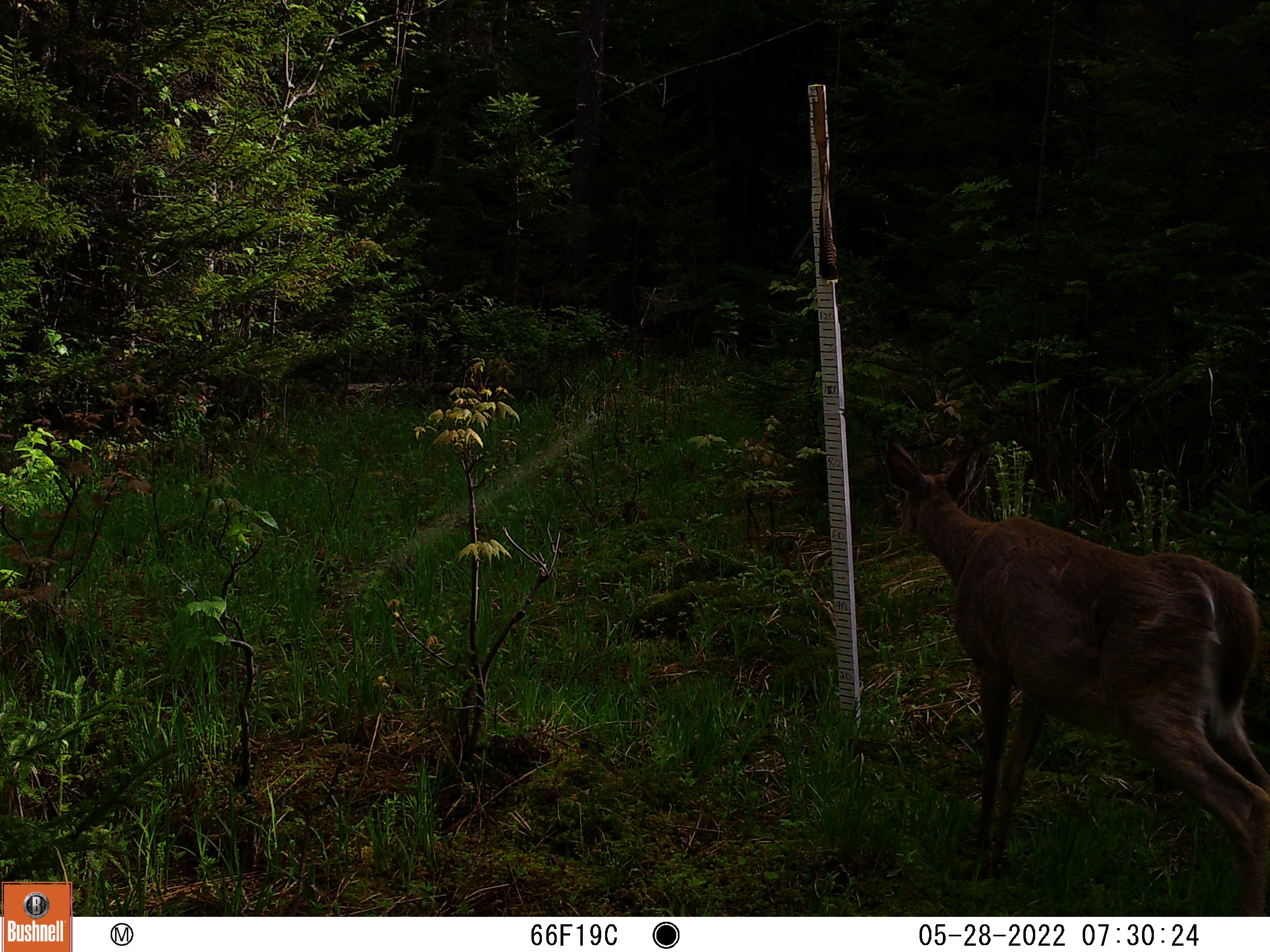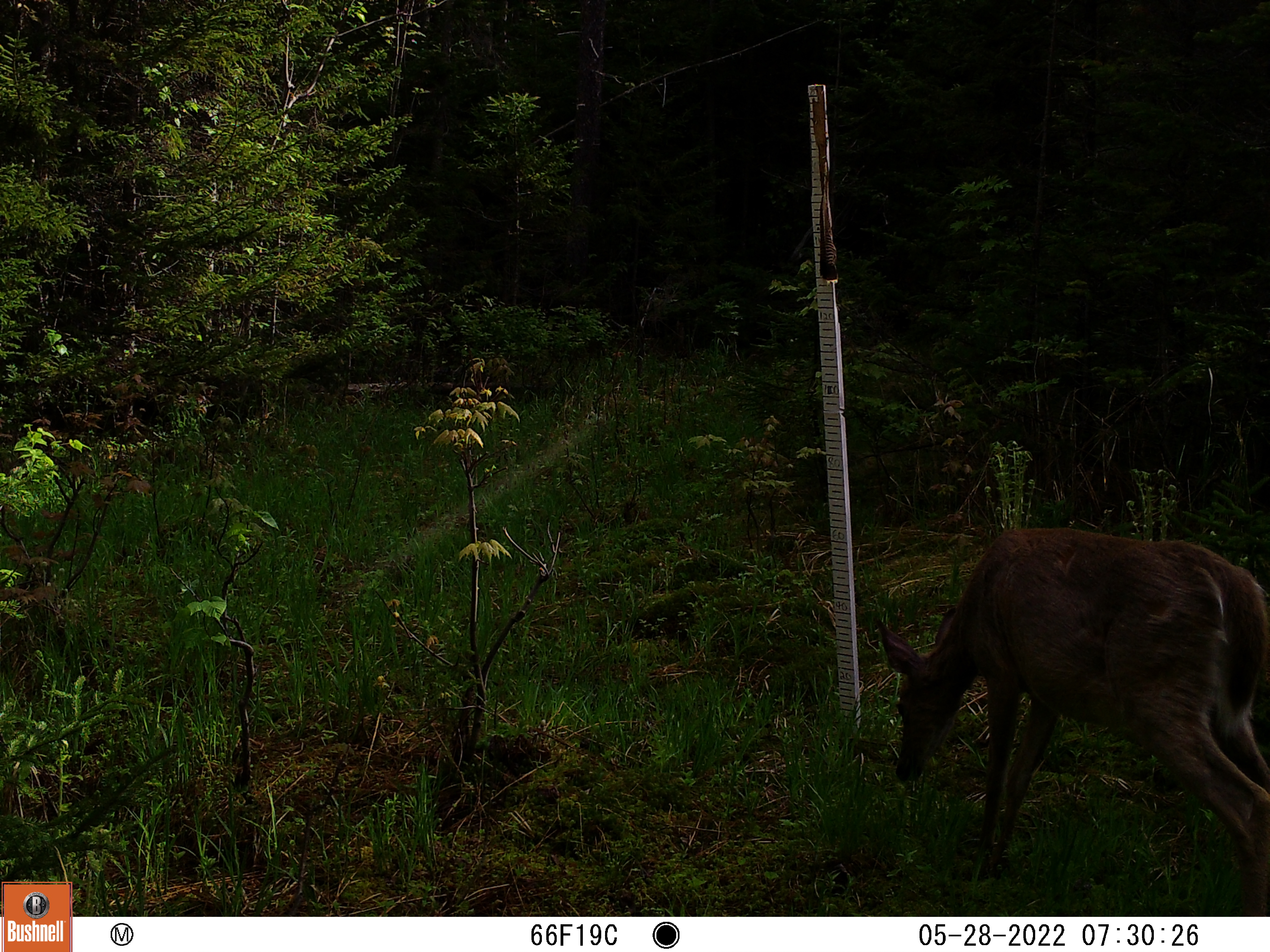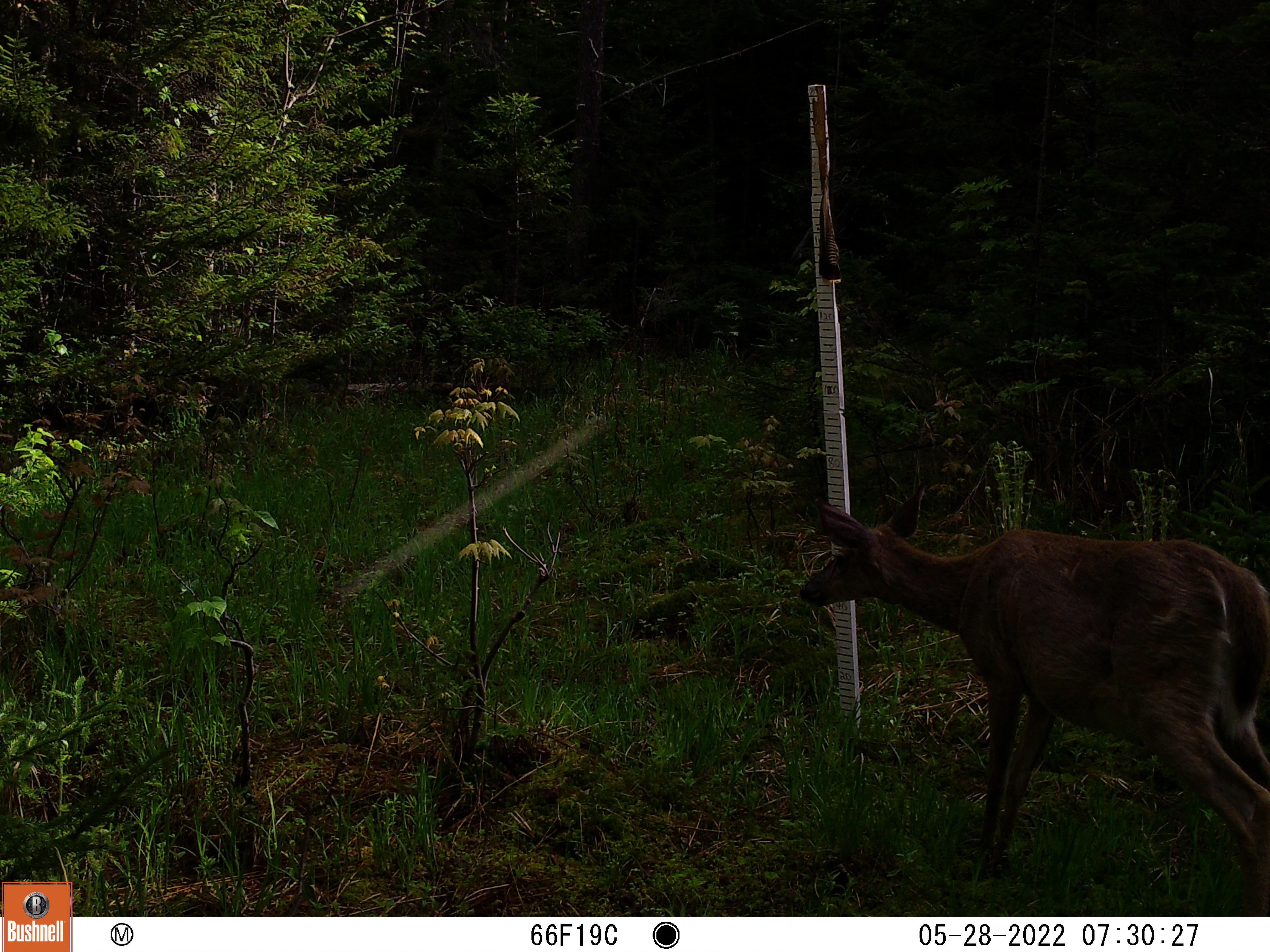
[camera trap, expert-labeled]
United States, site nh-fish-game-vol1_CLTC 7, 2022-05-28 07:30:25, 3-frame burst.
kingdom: Animalia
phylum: Chordata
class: Mammalia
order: Artiodactyla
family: Cervidae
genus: Odocoileus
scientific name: Odocoileus virginianus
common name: white-tailed deer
White-tailed deer (Odocoileus virginianus).